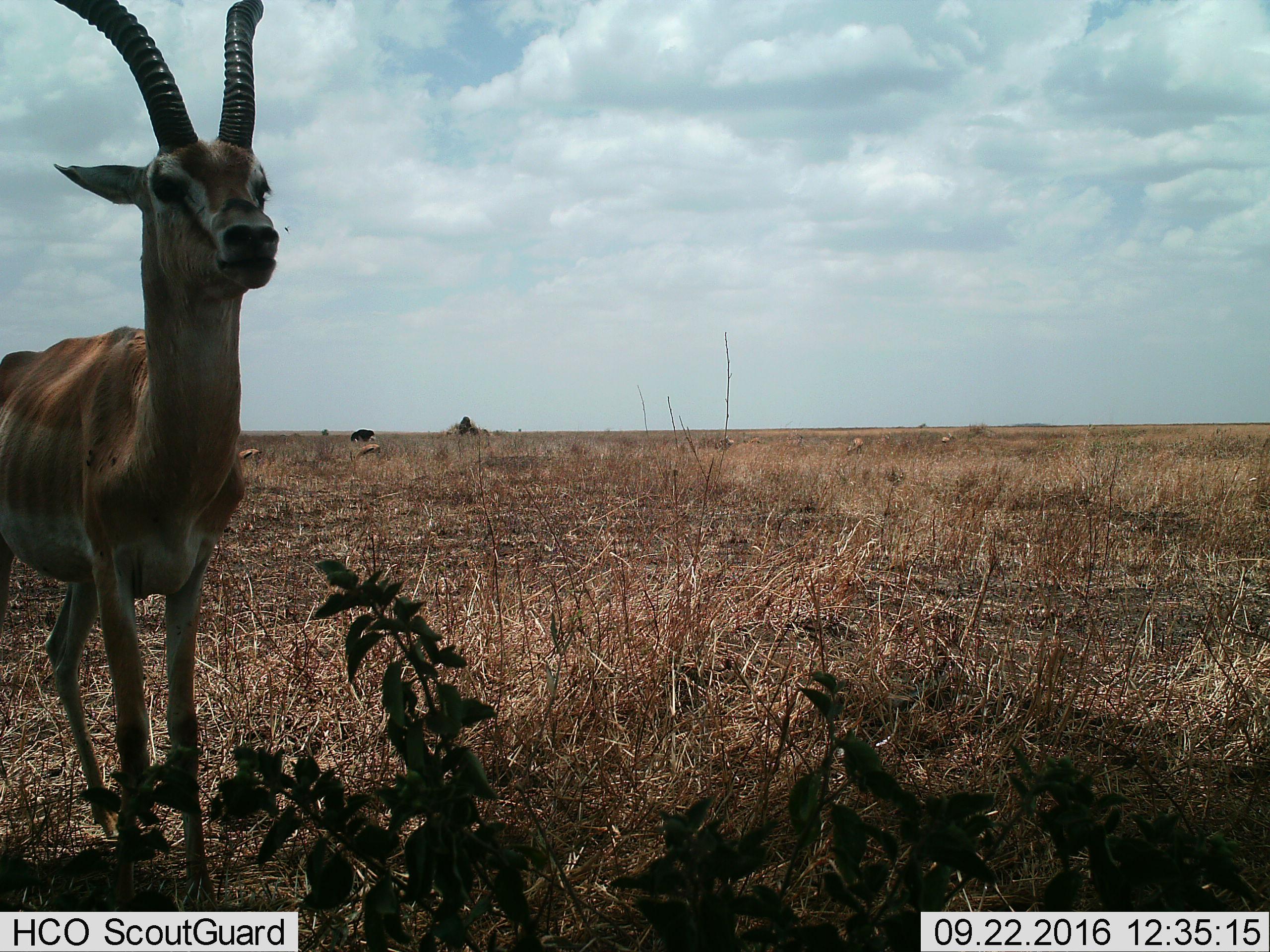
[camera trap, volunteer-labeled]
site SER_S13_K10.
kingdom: Animalia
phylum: Chordata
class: Mammalia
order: Artiodactyla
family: Bovidae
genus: Nanger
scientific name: Nanger granti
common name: grant's gazelle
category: gazellegrants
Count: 1.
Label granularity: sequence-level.